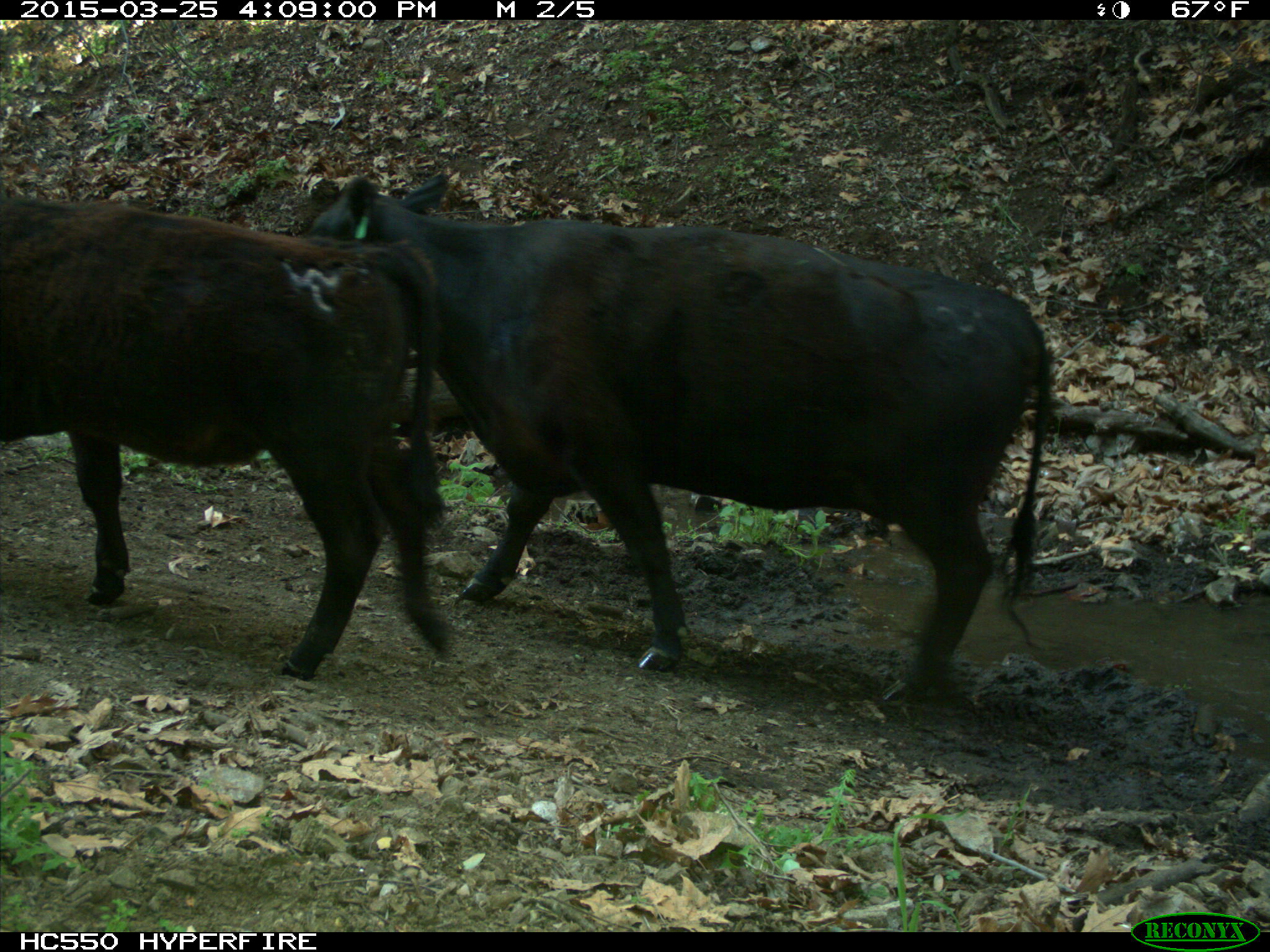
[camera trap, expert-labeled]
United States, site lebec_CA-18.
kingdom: Animalia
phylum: Chordata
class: Mammalia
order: Artiodactyla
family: Bovidae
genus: Bos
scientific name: Bos taurus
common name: domestic cow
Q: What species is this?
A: Bos taurus (domestic cow).